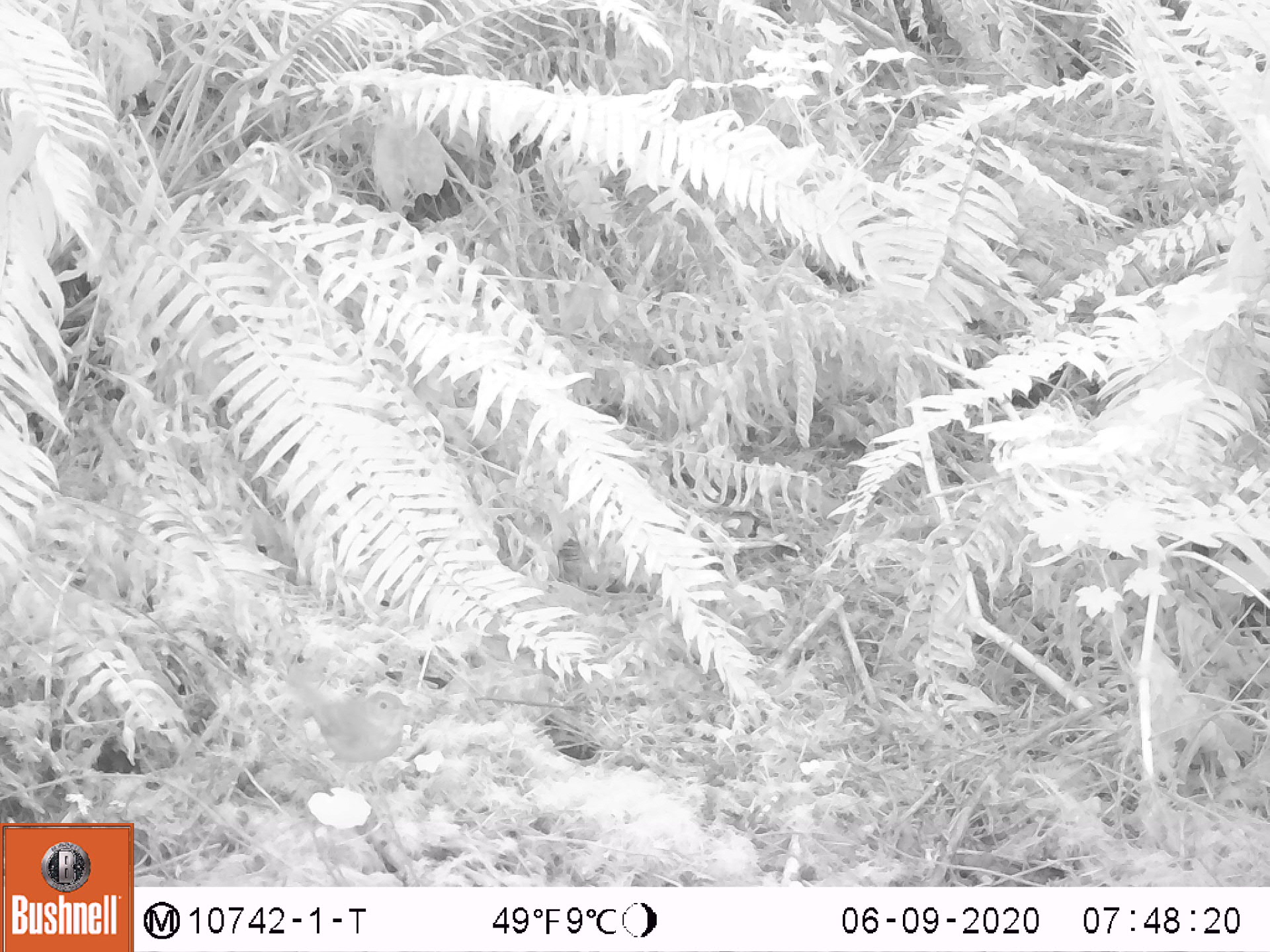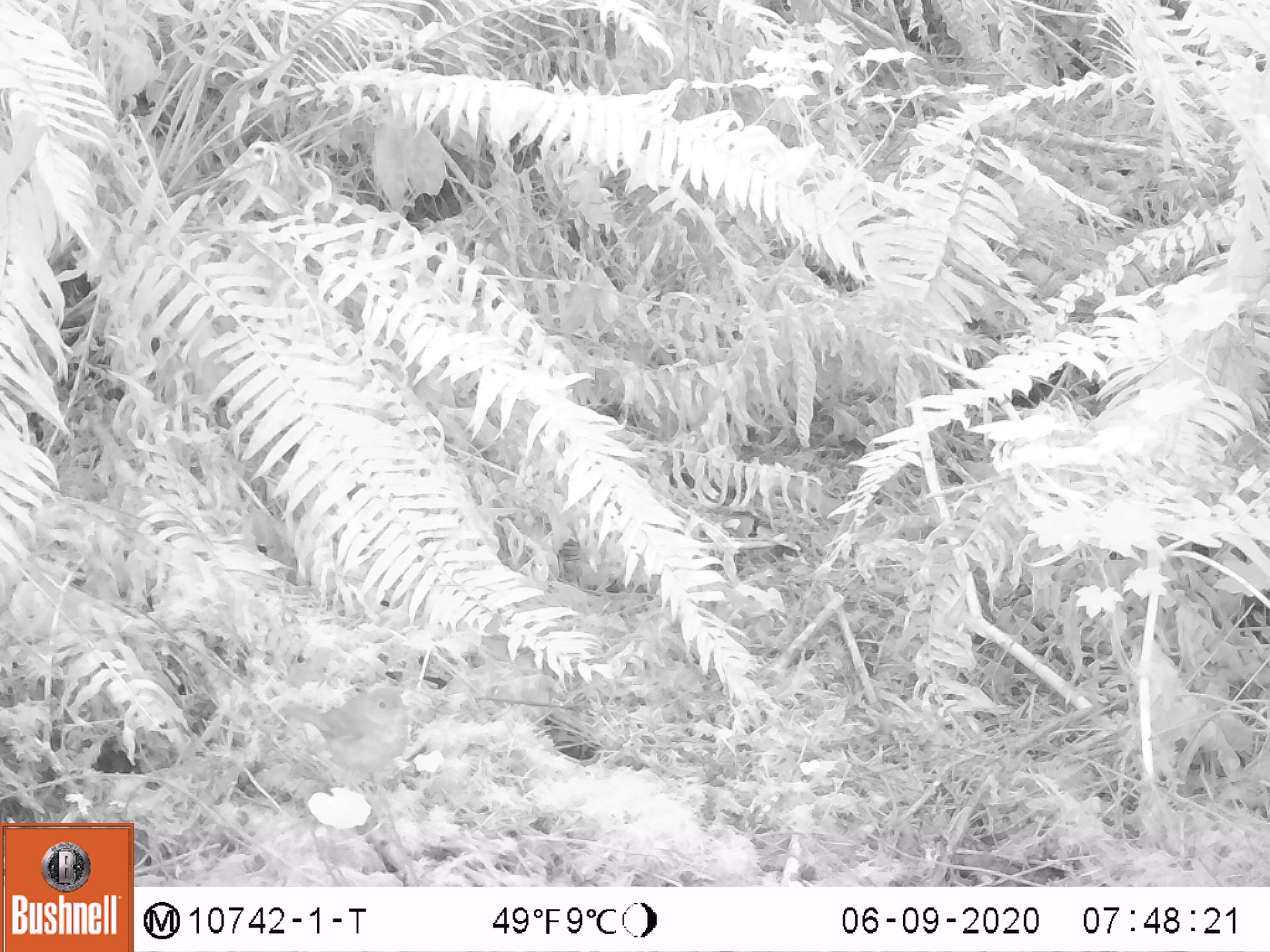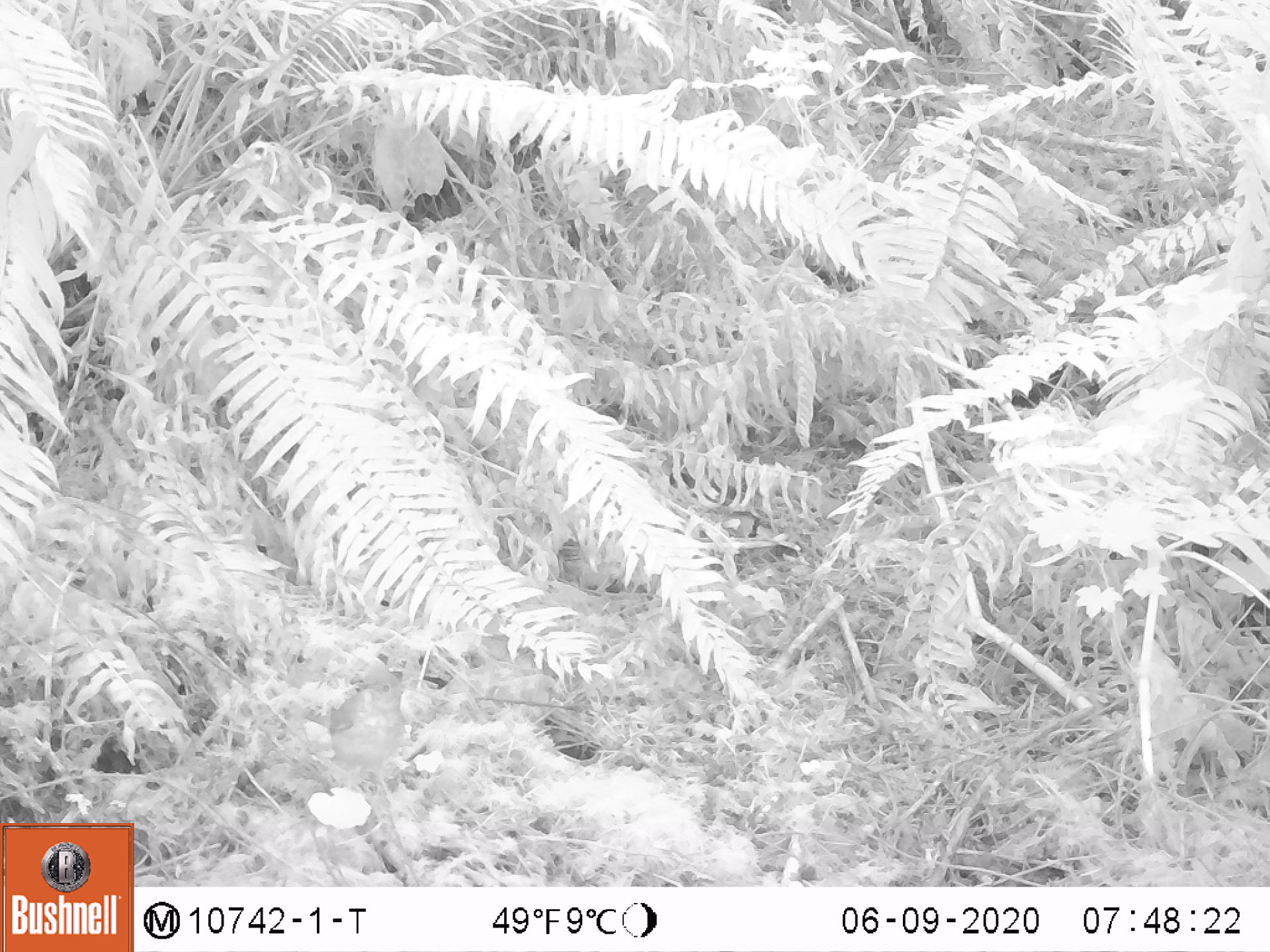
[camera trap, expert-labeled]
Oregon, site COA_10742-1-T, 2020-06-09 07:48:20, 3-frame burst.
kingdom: Animalia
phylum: Chordata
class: Aves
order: Passeriformes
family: Turdidae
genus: Catharus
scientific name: Catharus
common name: brown thrushes and nightingale-thrushes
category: catharus species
Catharus species (brown thrushes and nightingale-thrushes) (Catharus).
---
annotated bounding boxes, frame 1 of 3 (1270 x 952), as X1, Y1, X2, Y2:
catharus species: 300, 672, 408, 764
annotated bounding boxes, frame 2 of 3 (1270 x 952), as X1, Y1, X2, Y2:
catharus species: 288, 693, 408, 782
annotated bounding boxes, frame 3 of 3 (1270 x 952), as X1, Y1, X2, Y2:
catharus species: 317, 672, 407, 776